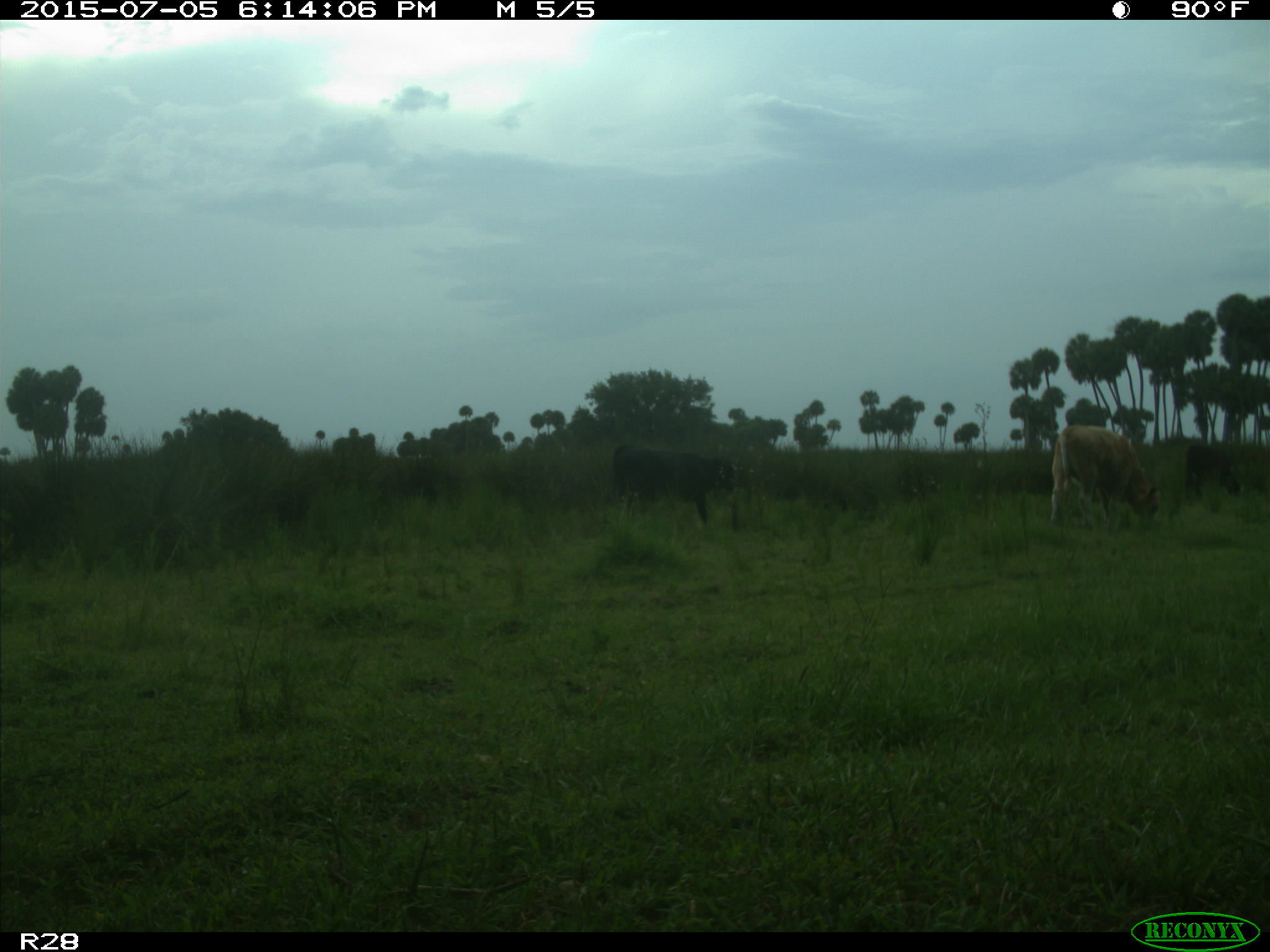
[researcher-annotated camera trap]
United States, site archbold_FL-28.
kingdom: Animalia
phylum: Chordata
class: Mammalia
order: Artiodactyla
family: Bovidae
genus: Bos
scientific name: Bos taurus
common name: domestic cow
Bos taurus (domestic cow).